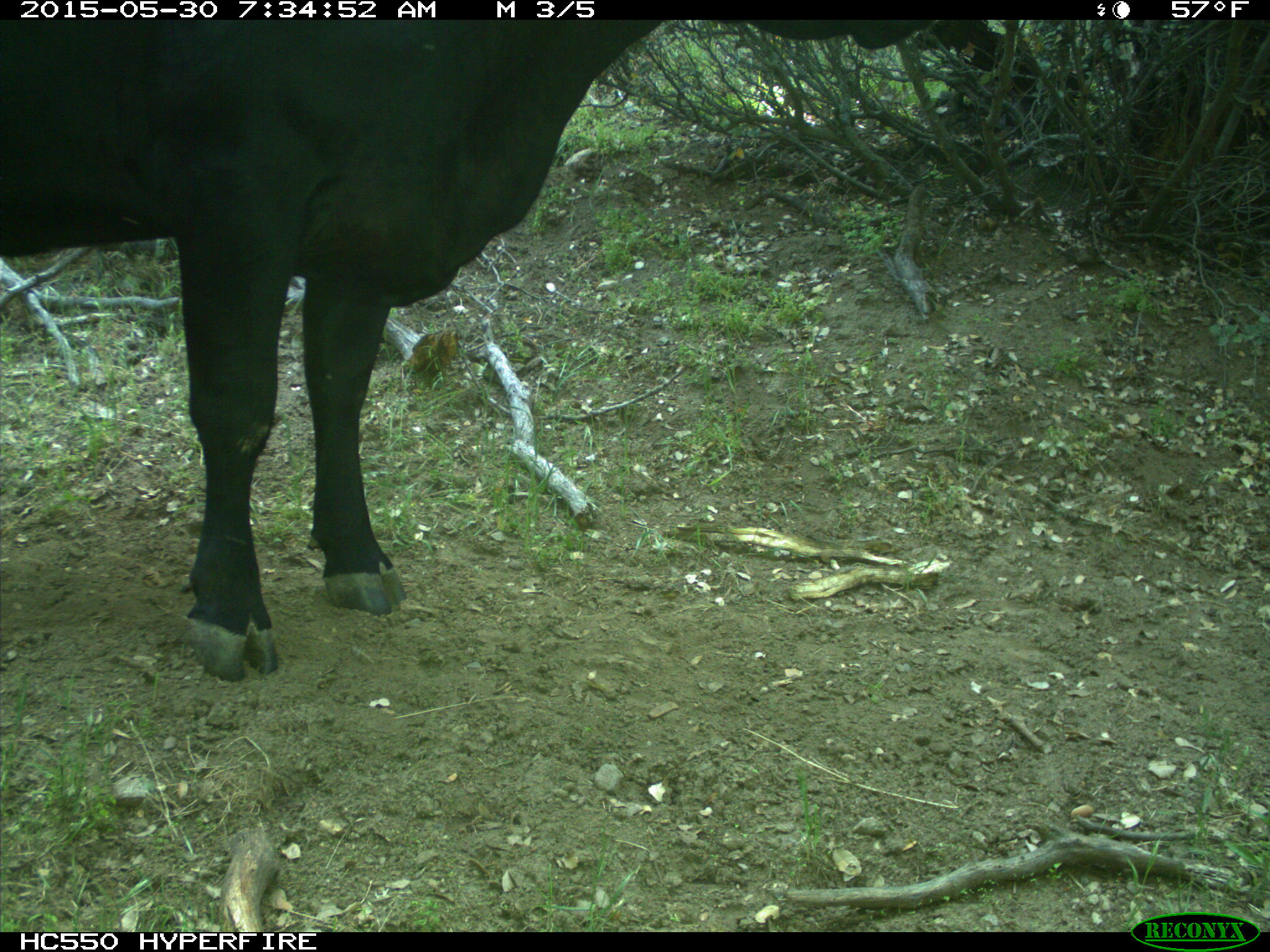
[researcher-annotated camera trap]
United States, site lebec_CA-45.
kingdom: Animalia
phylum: Chordata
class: Mammalia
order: Artiodactyla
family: Bovidae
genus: Bos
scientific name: Bos taurus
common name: domestic cow